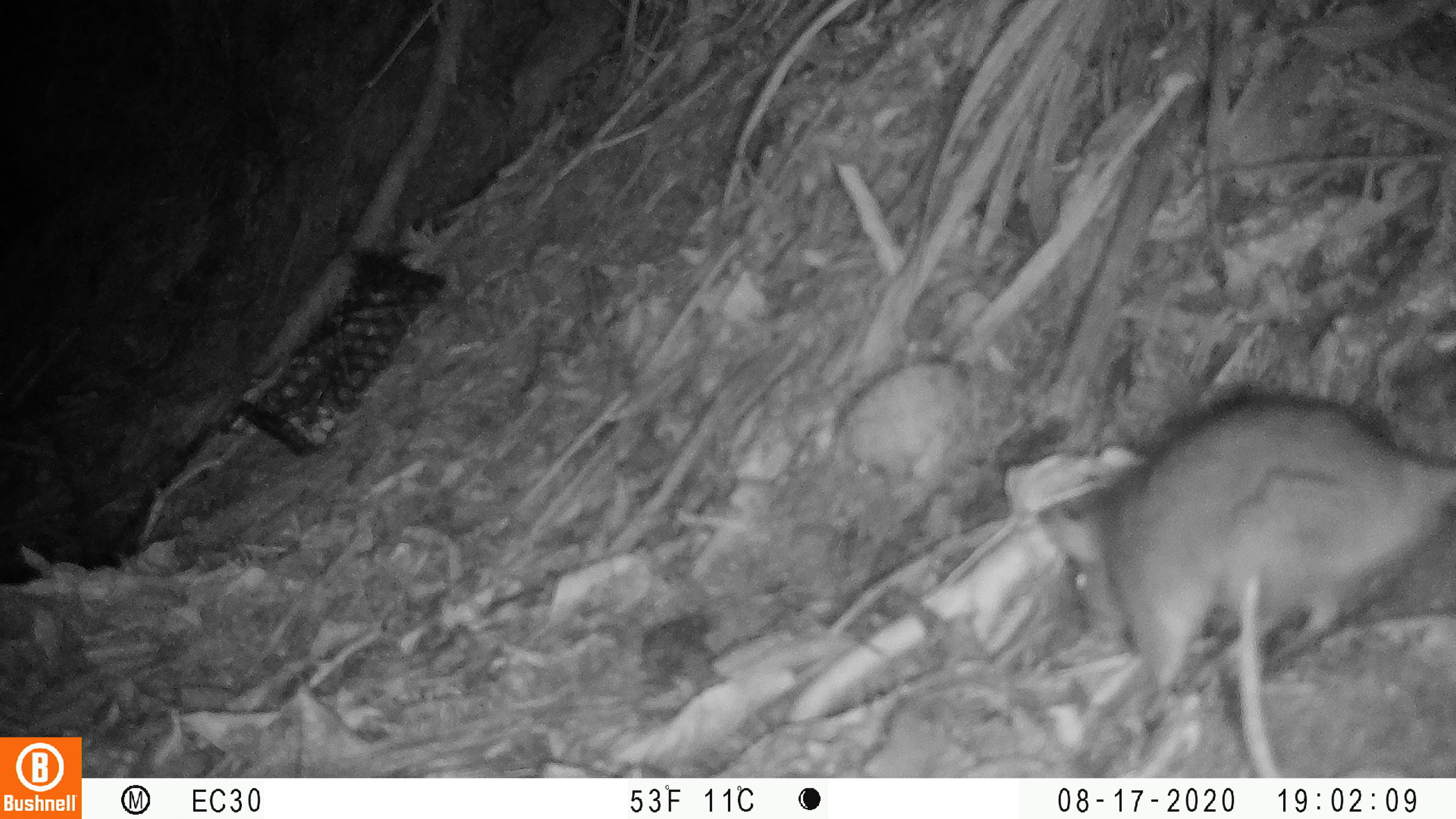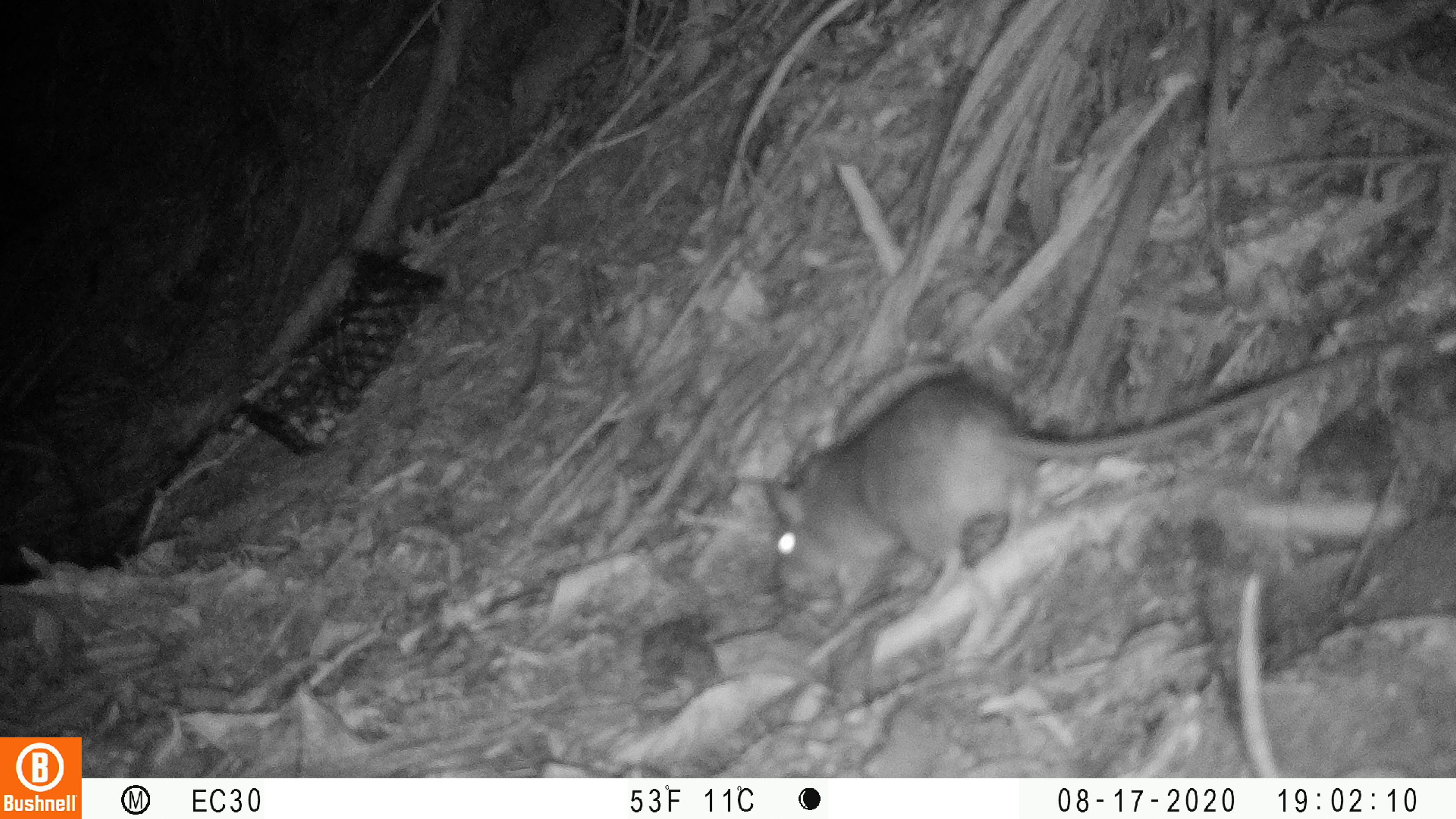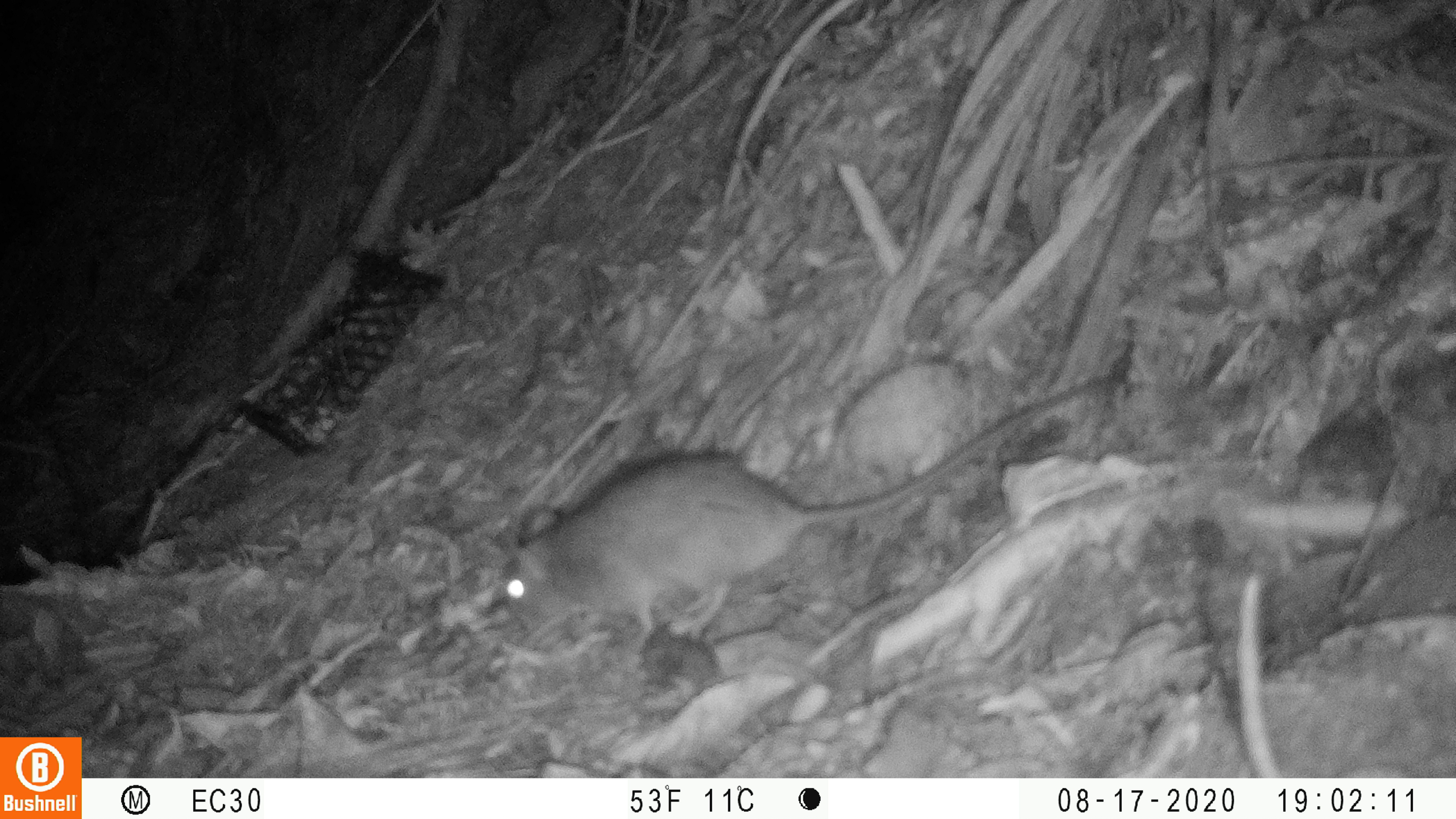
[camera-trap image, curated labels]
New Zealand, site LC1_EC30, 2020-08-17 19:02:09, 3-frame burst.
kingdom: Animalia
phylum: Chordata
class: Mammalia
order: Rodentia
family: Muridae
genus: Rattus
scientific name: Rattus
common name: rat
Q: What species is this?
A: Rat (Rattus).